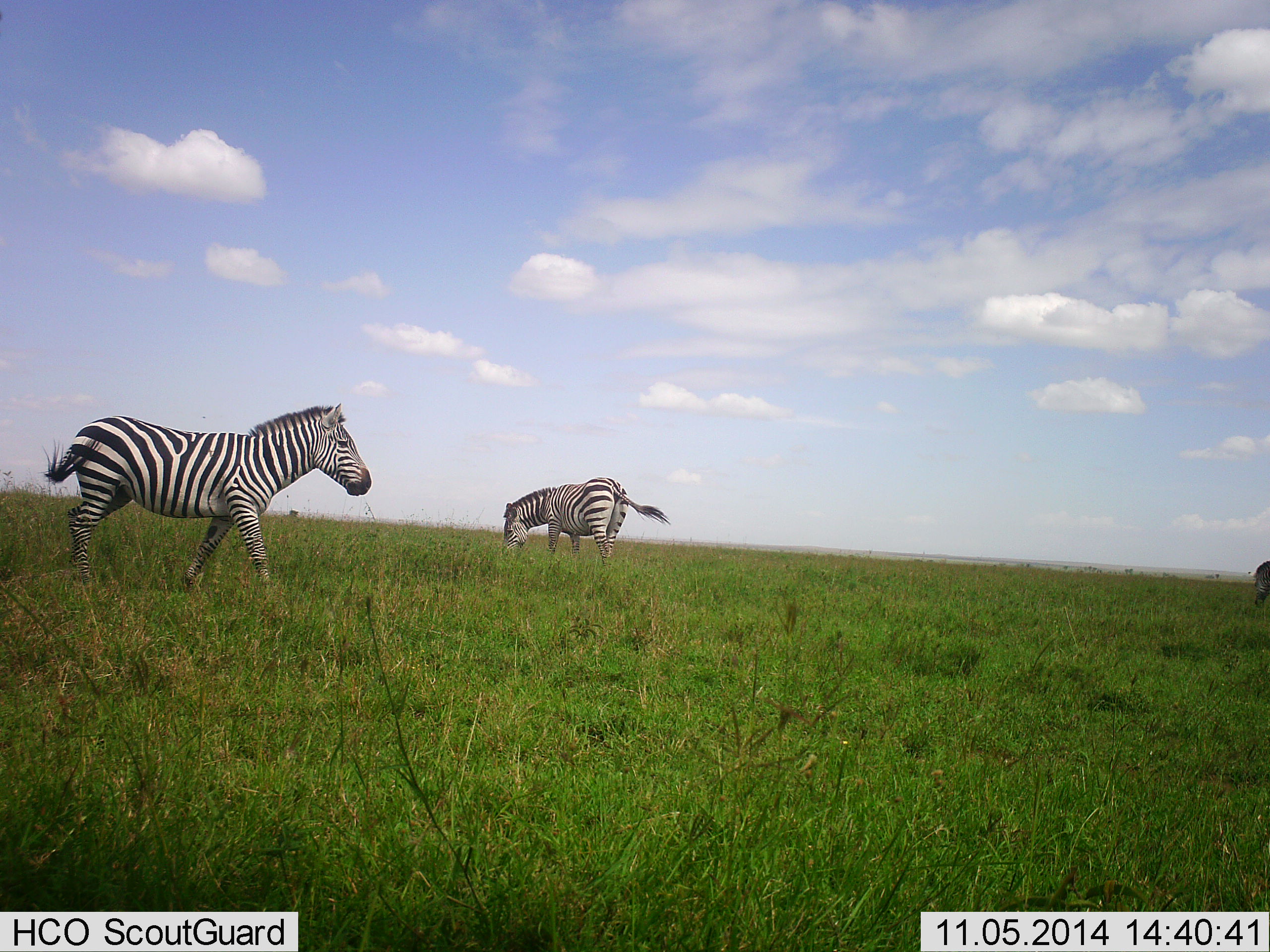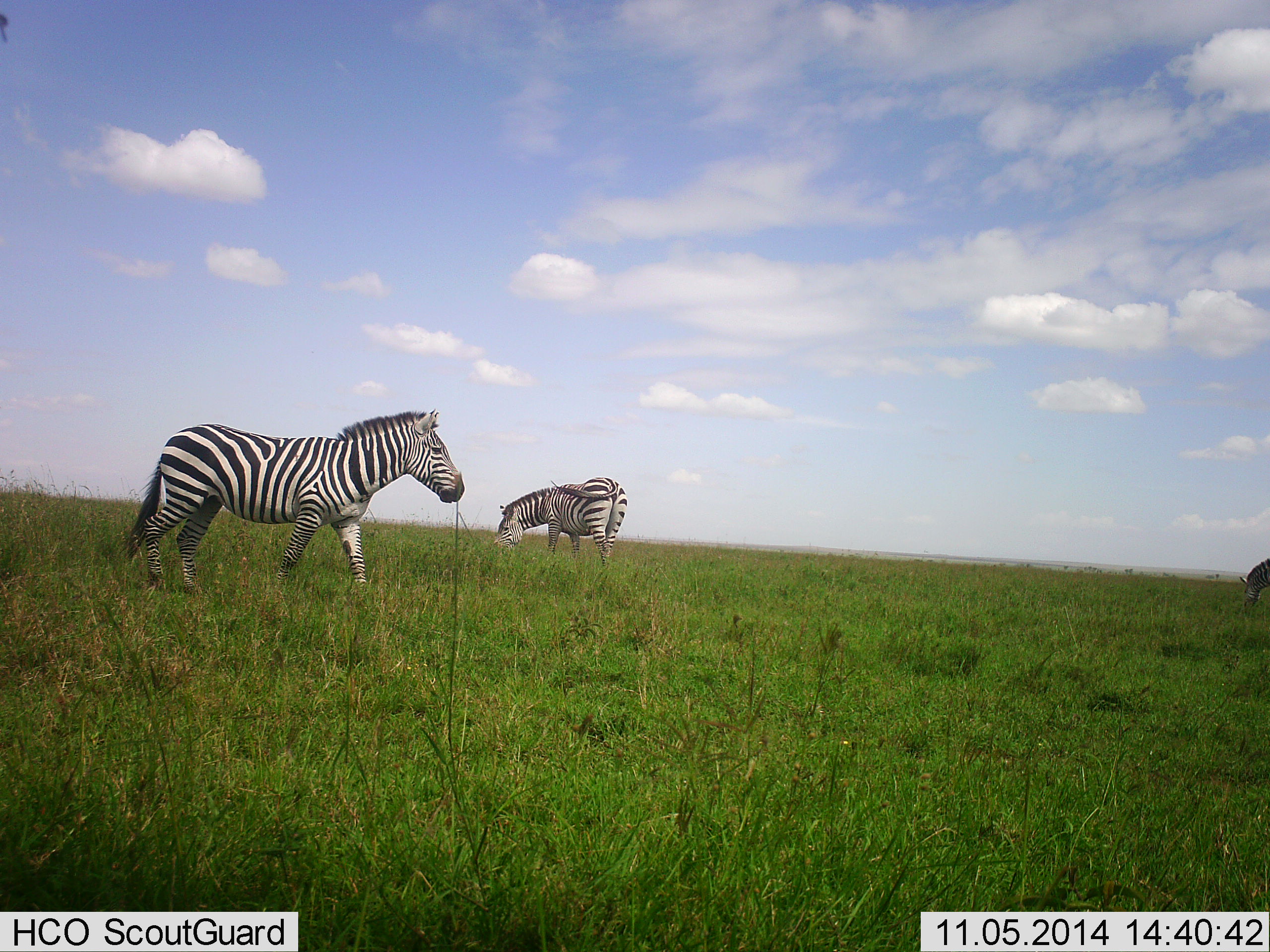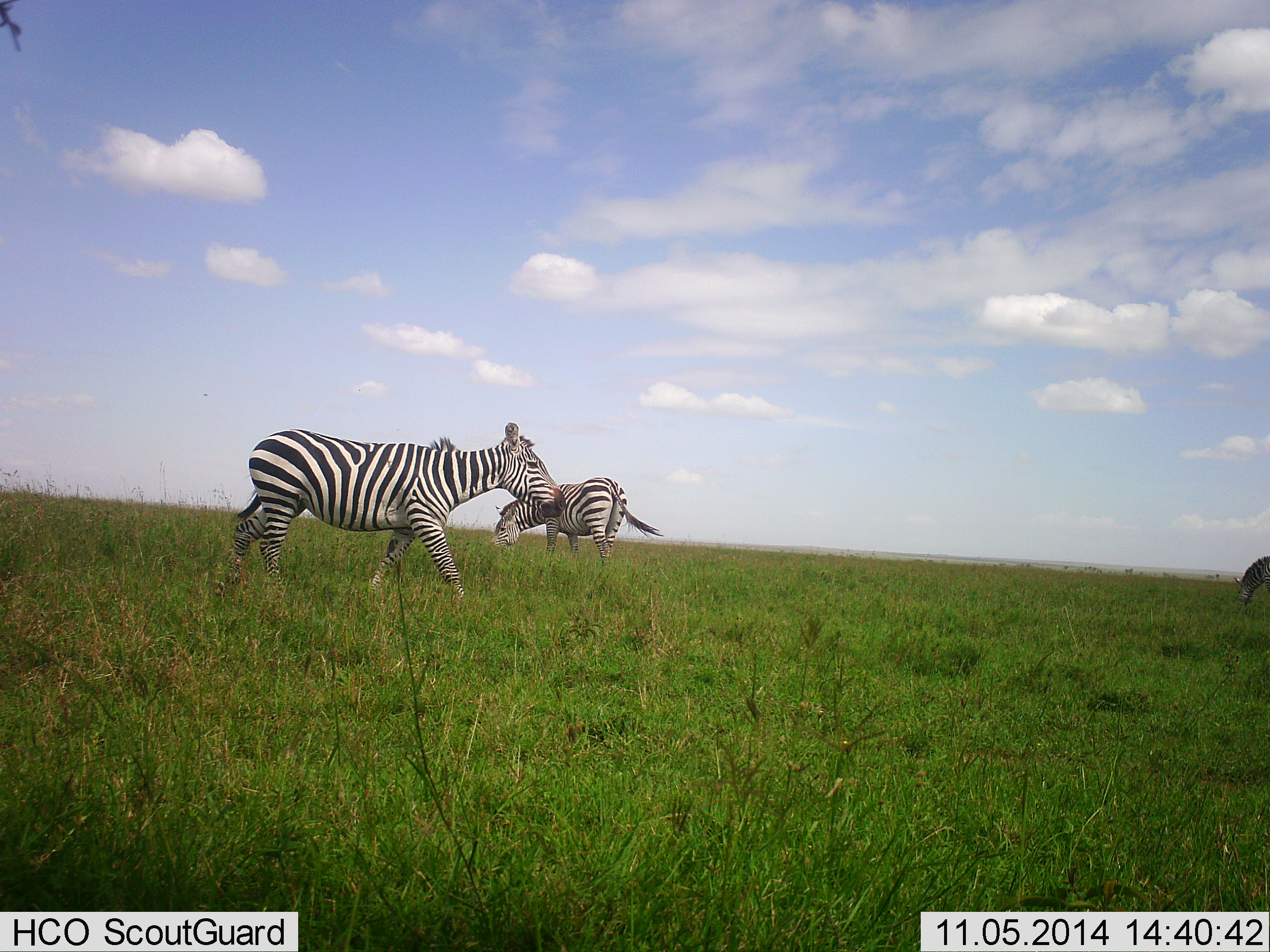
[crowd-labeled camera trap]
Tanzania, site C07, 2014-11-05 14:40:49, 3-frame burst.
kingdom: Animalia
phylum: Chordata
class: Mammalia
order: Perissodactyla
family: Equidae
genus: Equus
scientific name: Equus quagga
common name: plains zebra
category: zebra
Zebra (plains zebra) (Equus quagga), count 3. Behavior (volunteer vote fractions): standing 20%, resting 0%, moving 70%, interacting 0%. Young present (vote fraction): 0%. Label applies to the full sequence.